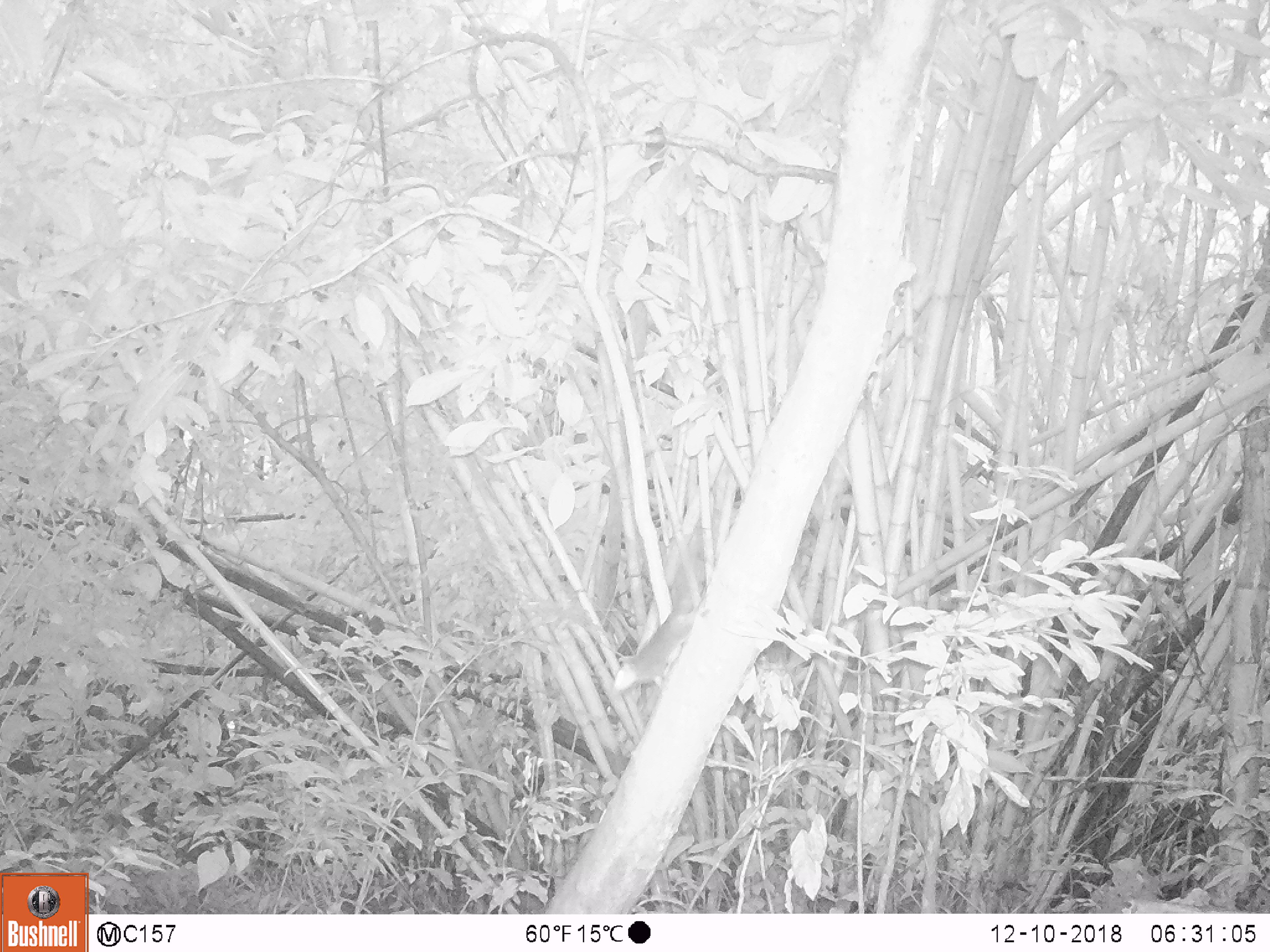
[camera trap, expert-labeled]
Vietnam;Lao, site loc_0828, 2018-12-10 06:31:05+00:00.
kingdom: Animalia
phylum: Chordata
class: Mammalia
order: Rodentia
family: Sciuridae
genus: Sciurus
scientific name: Sciurus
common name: squirrel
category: unidentified squirrel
Unidentified squirrel (squirrel) (Sciurus). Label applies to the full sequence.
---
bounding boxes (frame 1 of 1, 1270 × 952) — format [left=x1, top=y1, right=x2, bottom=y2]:
unidentified squirrel: [left=613, top=511, right=721, bottom=692]